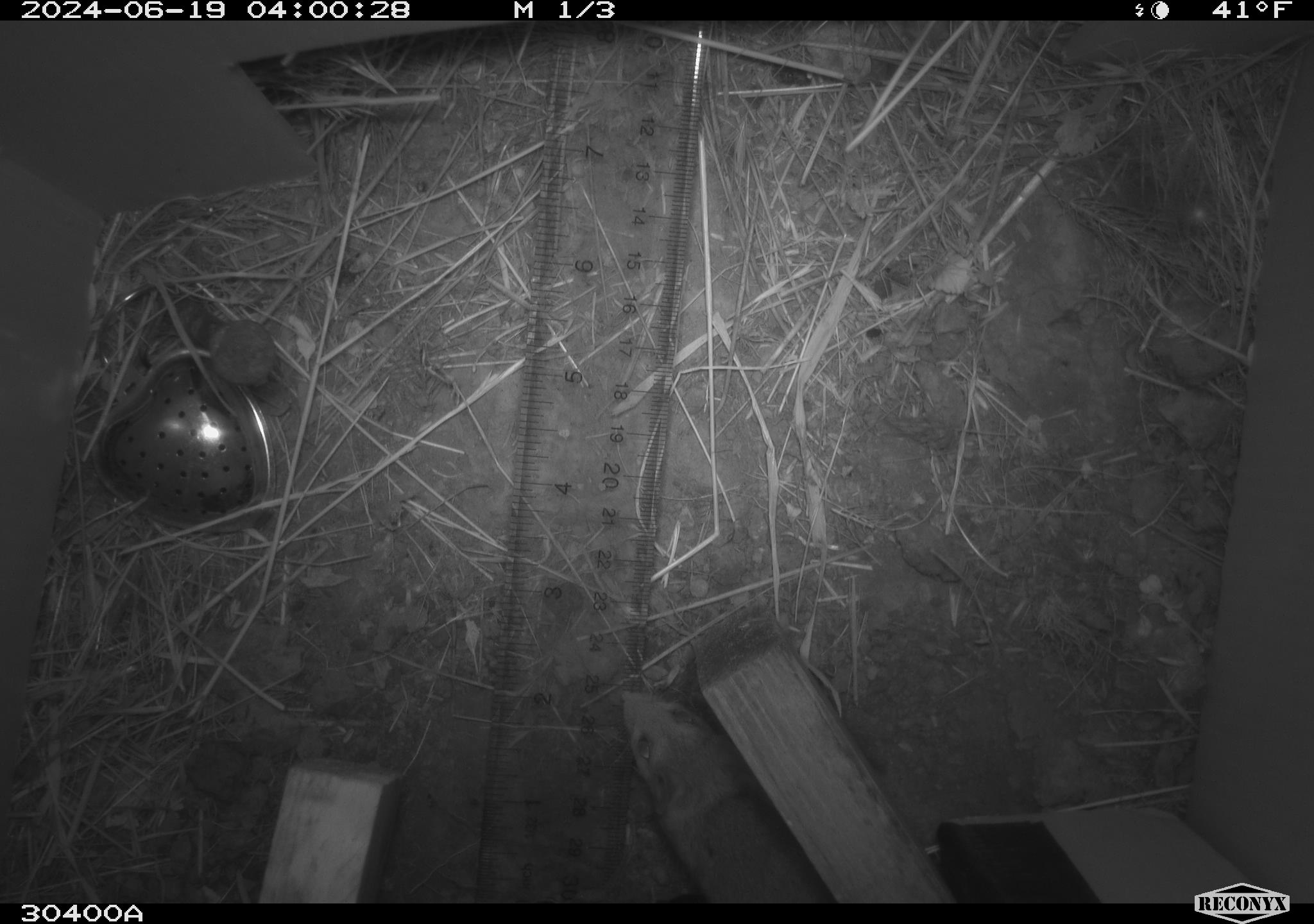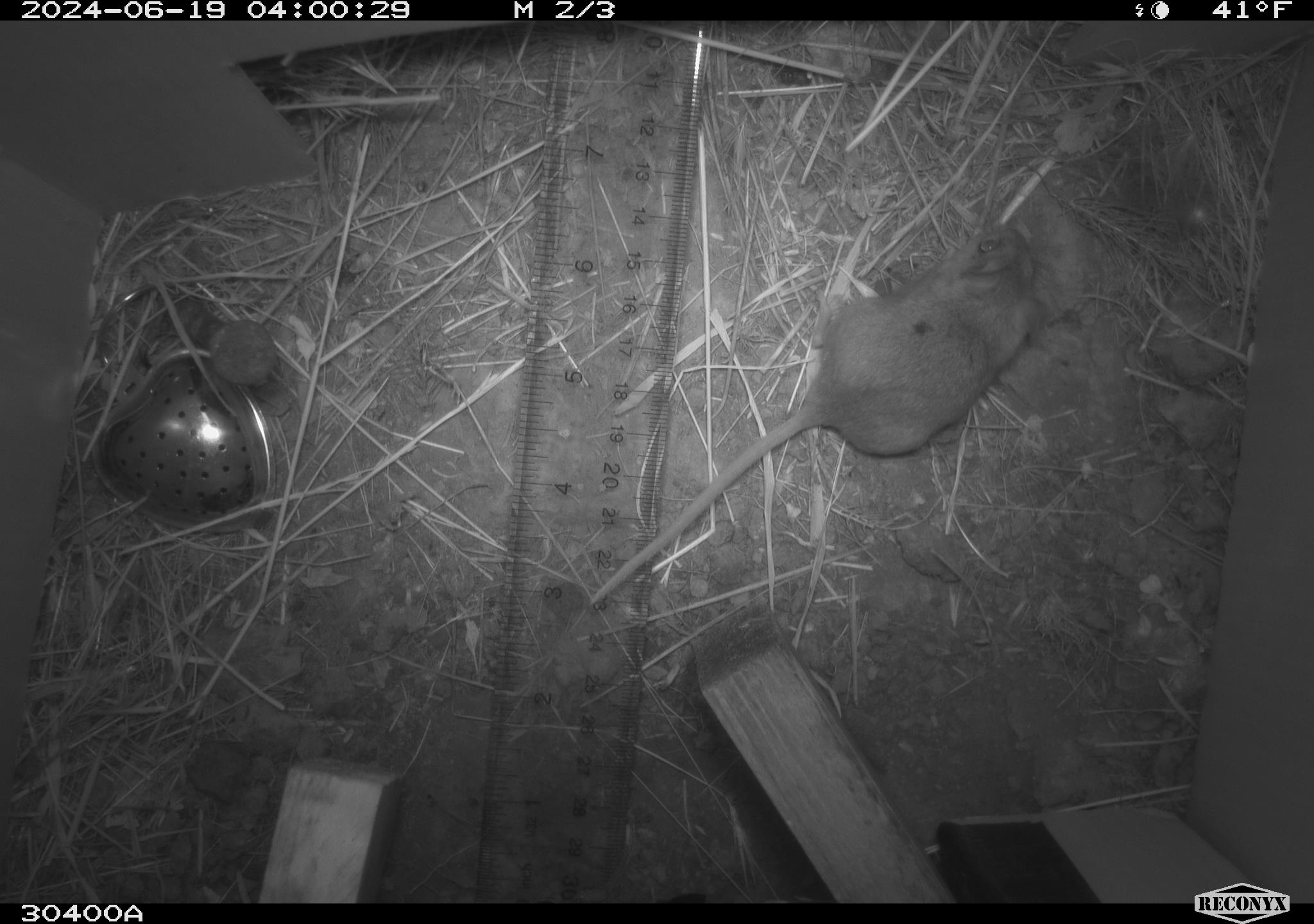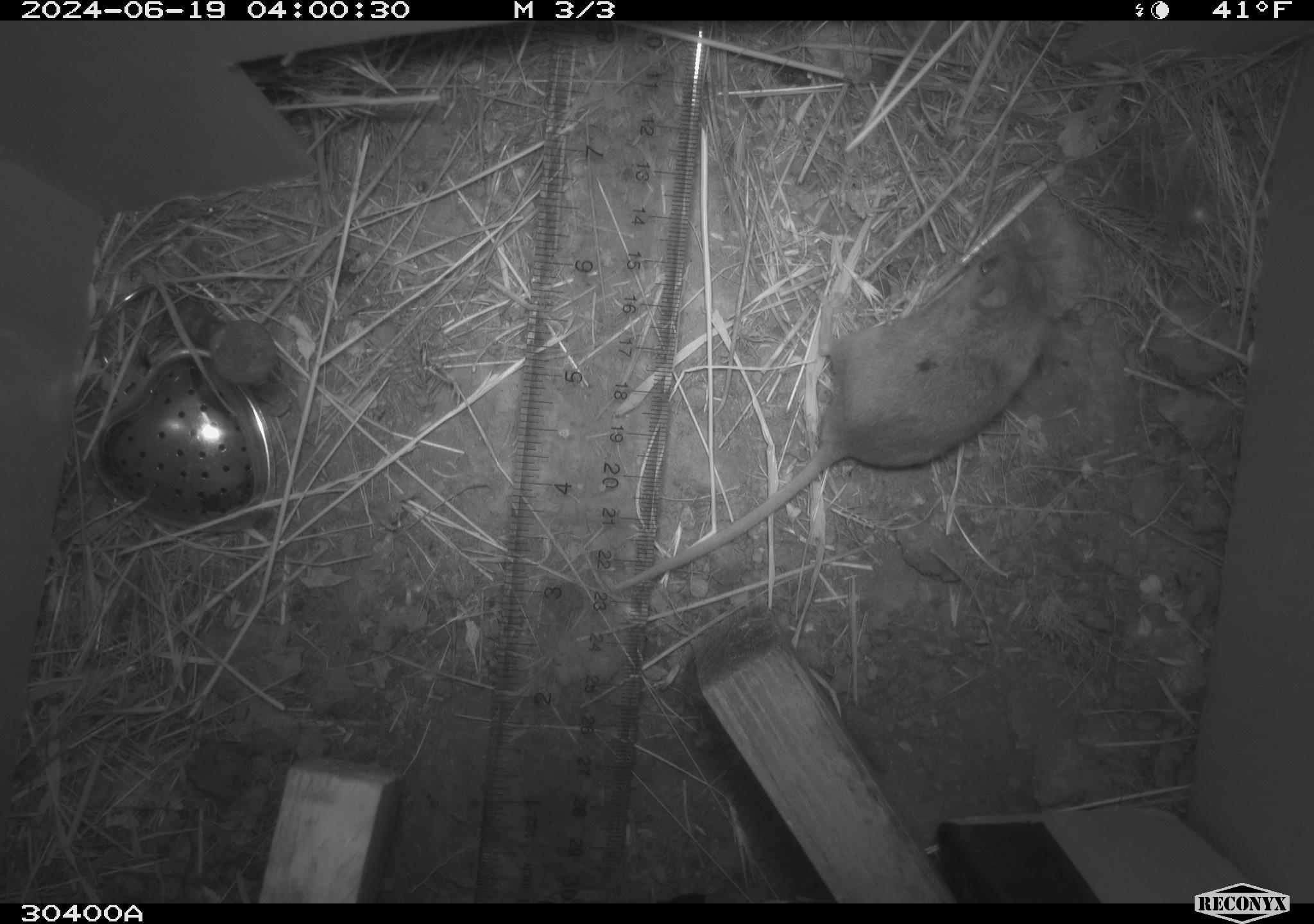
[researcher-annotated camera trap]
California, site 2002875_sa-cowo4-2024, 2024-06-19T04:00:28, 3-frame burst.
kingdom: Animalia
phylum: Chordata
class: Mammalia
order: Rodentia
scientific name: Rodentia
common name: rodent